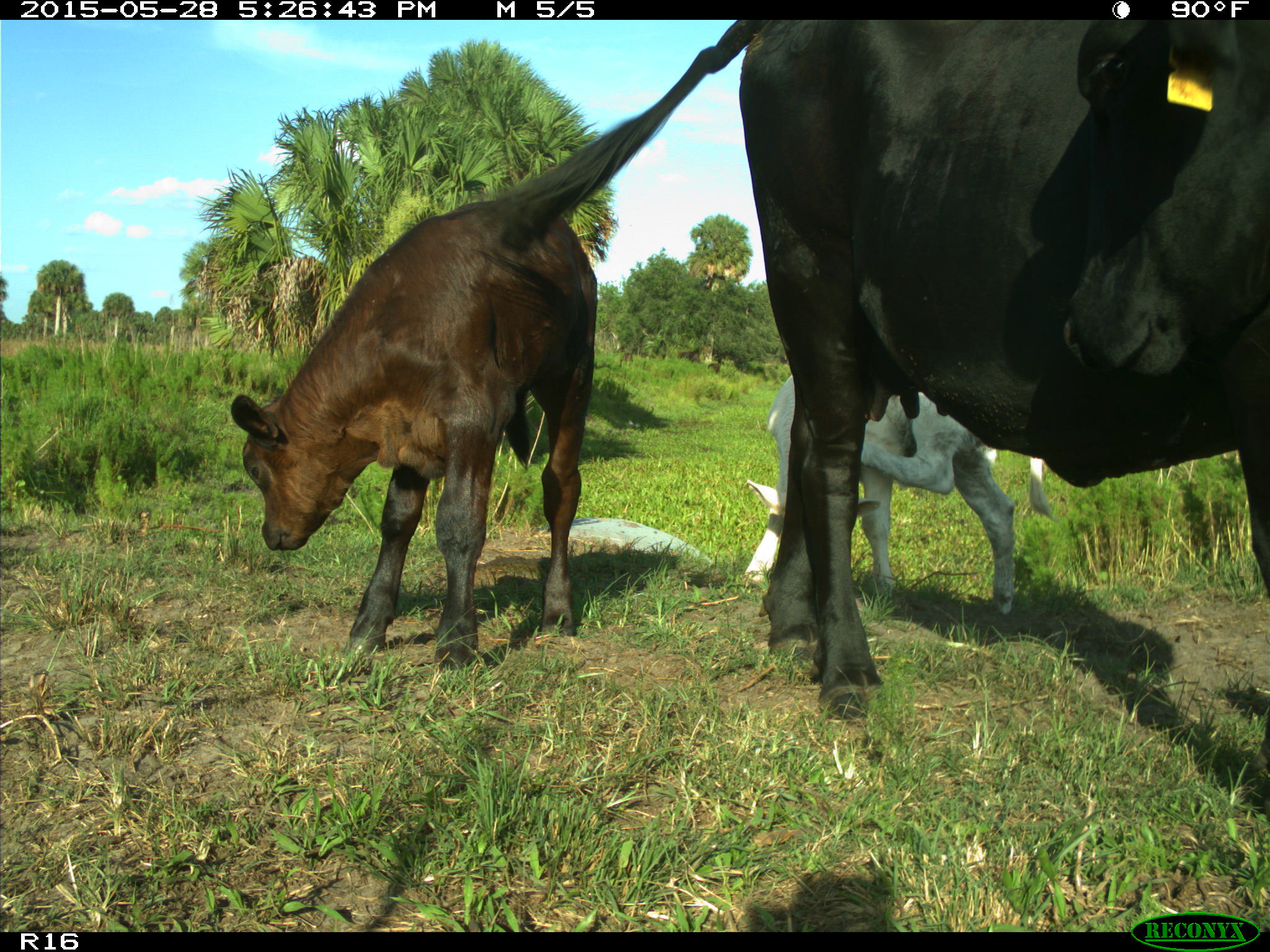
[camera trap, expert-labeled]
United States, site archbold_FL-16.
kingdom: Animalia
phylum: Chordata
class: Mammalia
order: Artiodactyla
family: Bovidae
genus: Bos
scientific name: Bos taurus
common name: domestic cow